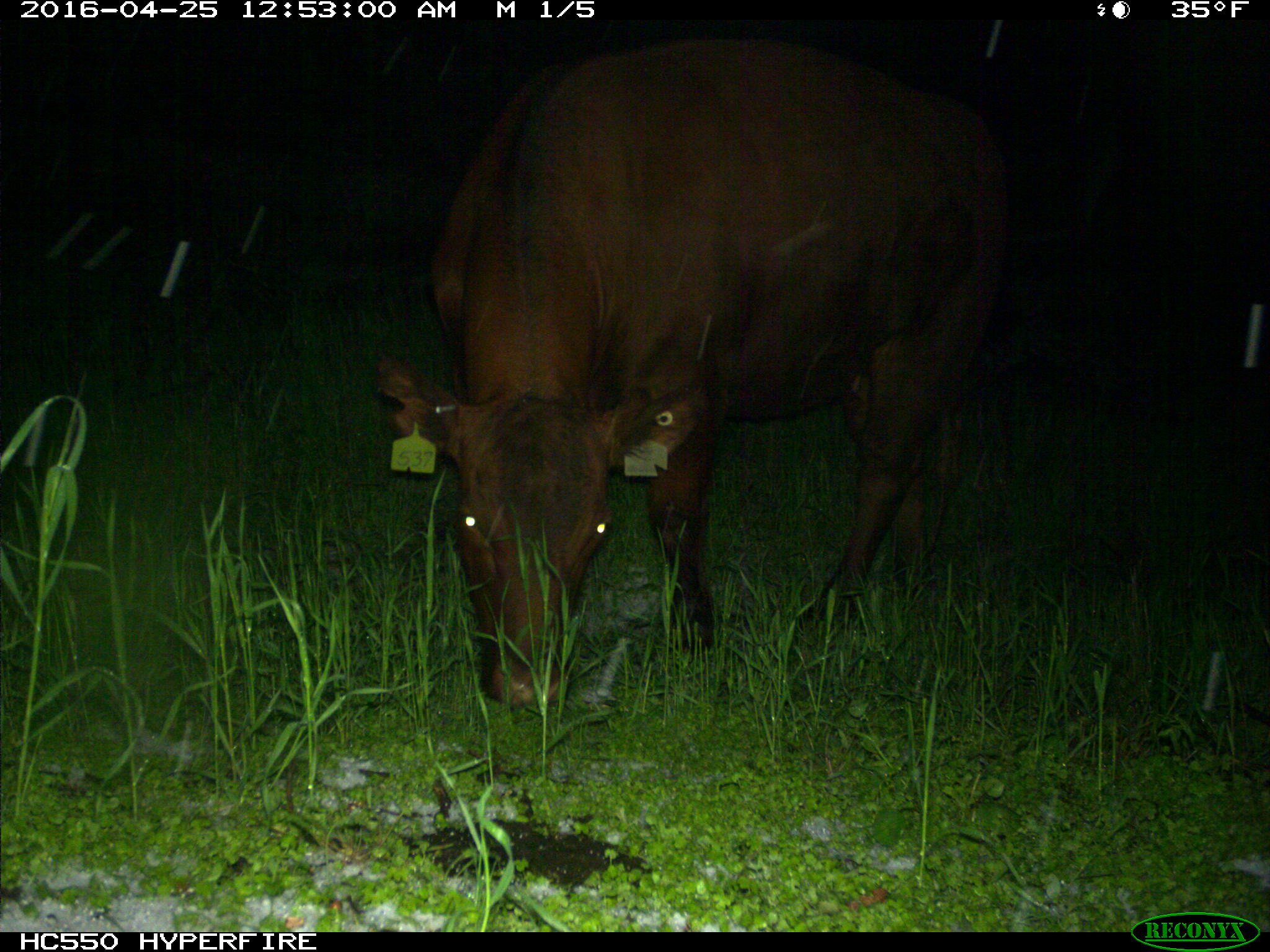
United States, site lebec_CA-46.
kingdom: Animalia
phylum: Chordata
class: Mammalia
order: Artiodactyla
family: Bovidae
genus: Bos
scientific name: Bos taurus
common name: domestic cow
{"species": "Bos taurus (domestic cow)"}